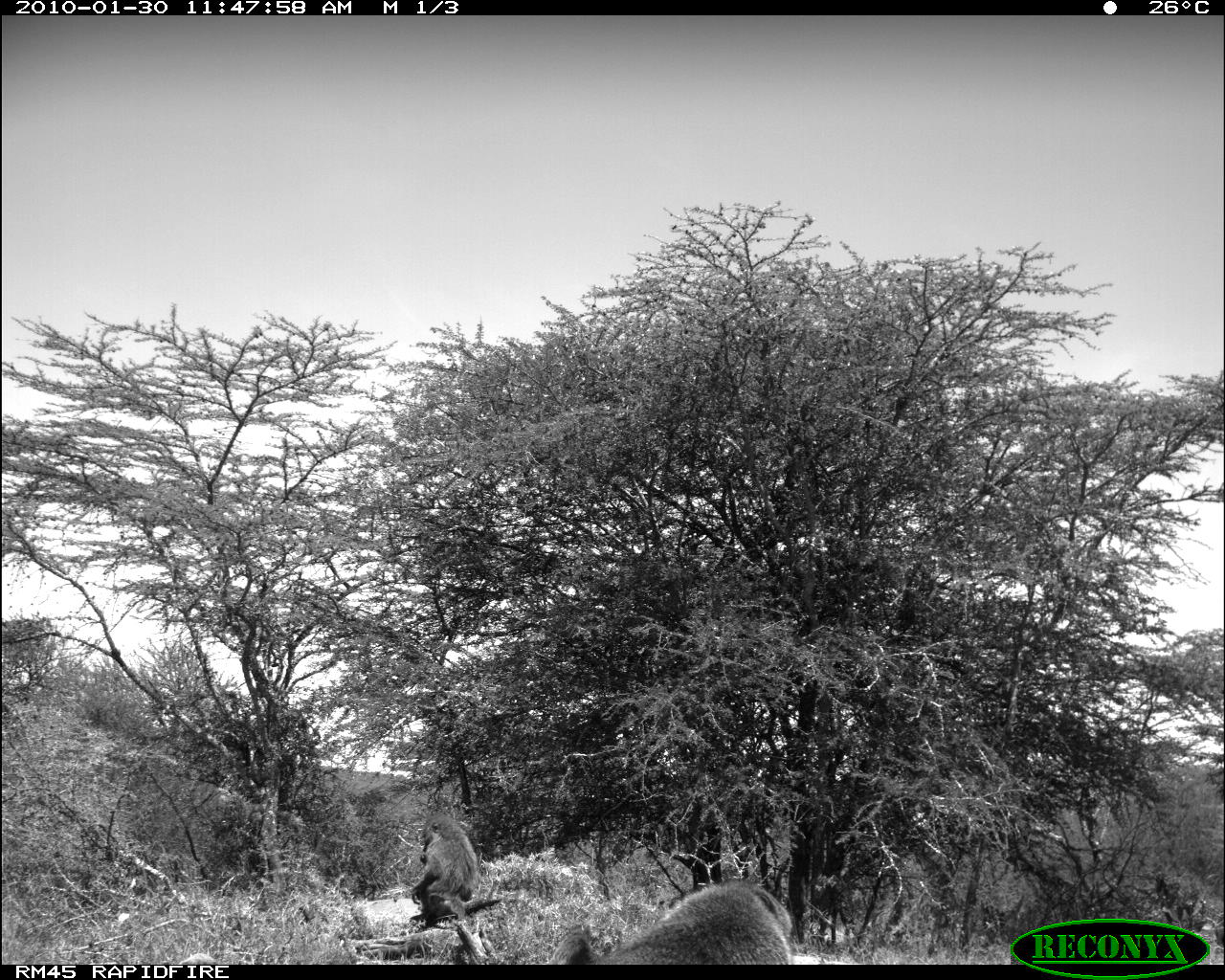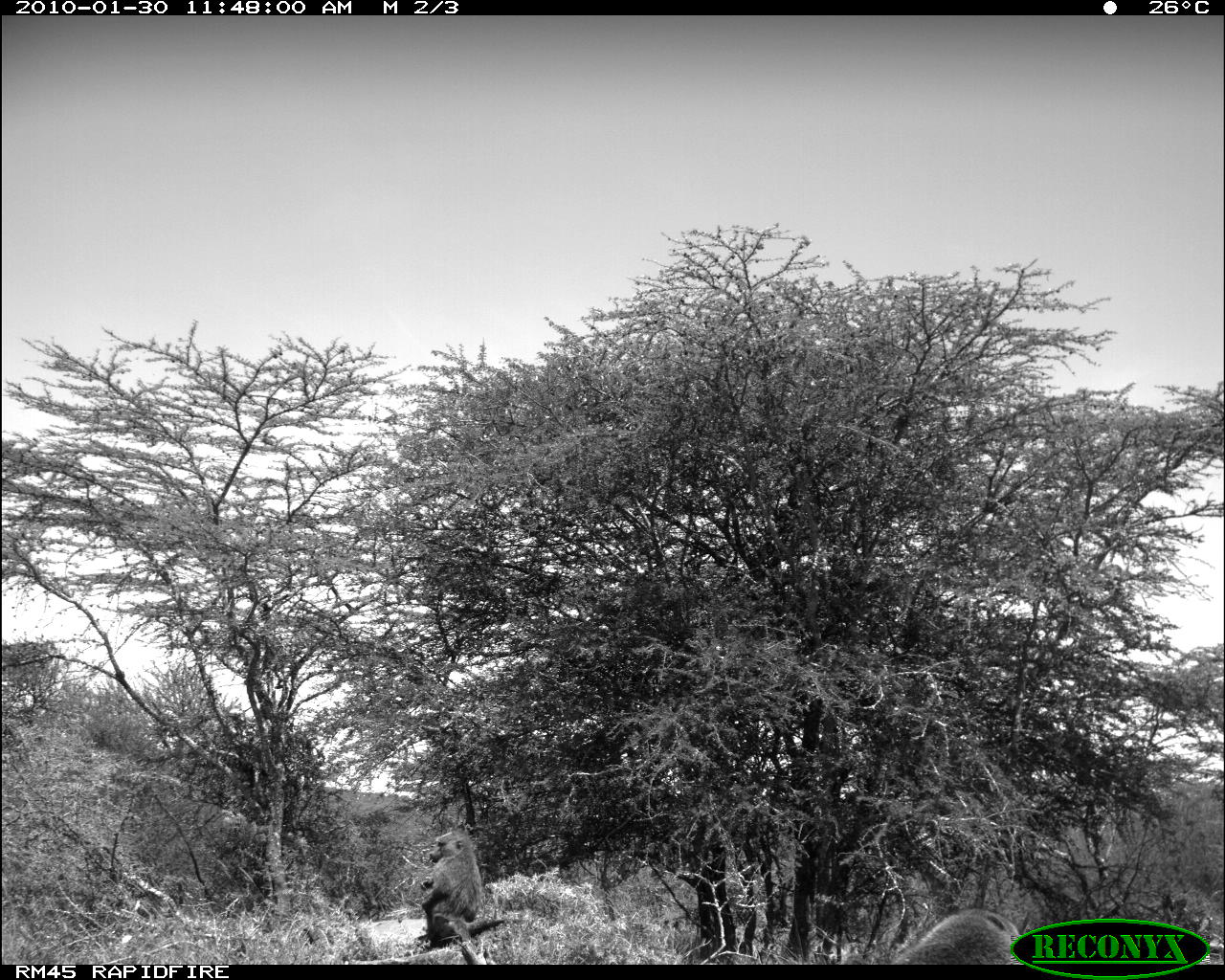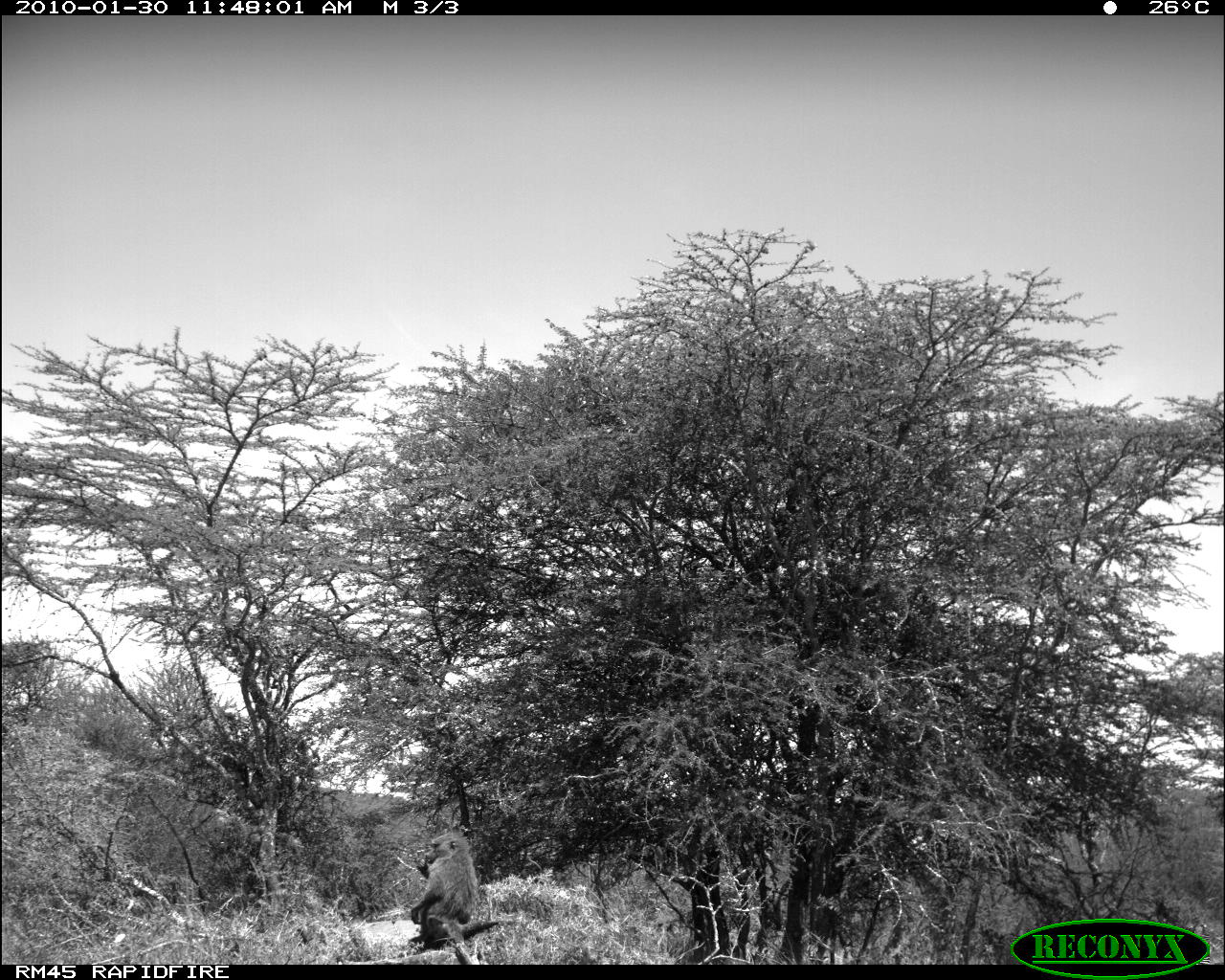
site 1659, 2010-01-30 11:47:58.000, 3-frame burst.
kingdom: Animalia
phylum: Chordata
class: Mammalia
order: Primates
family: Cercopithecidae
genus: Papio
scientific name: Papio anubis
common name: olive baboon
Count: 2.